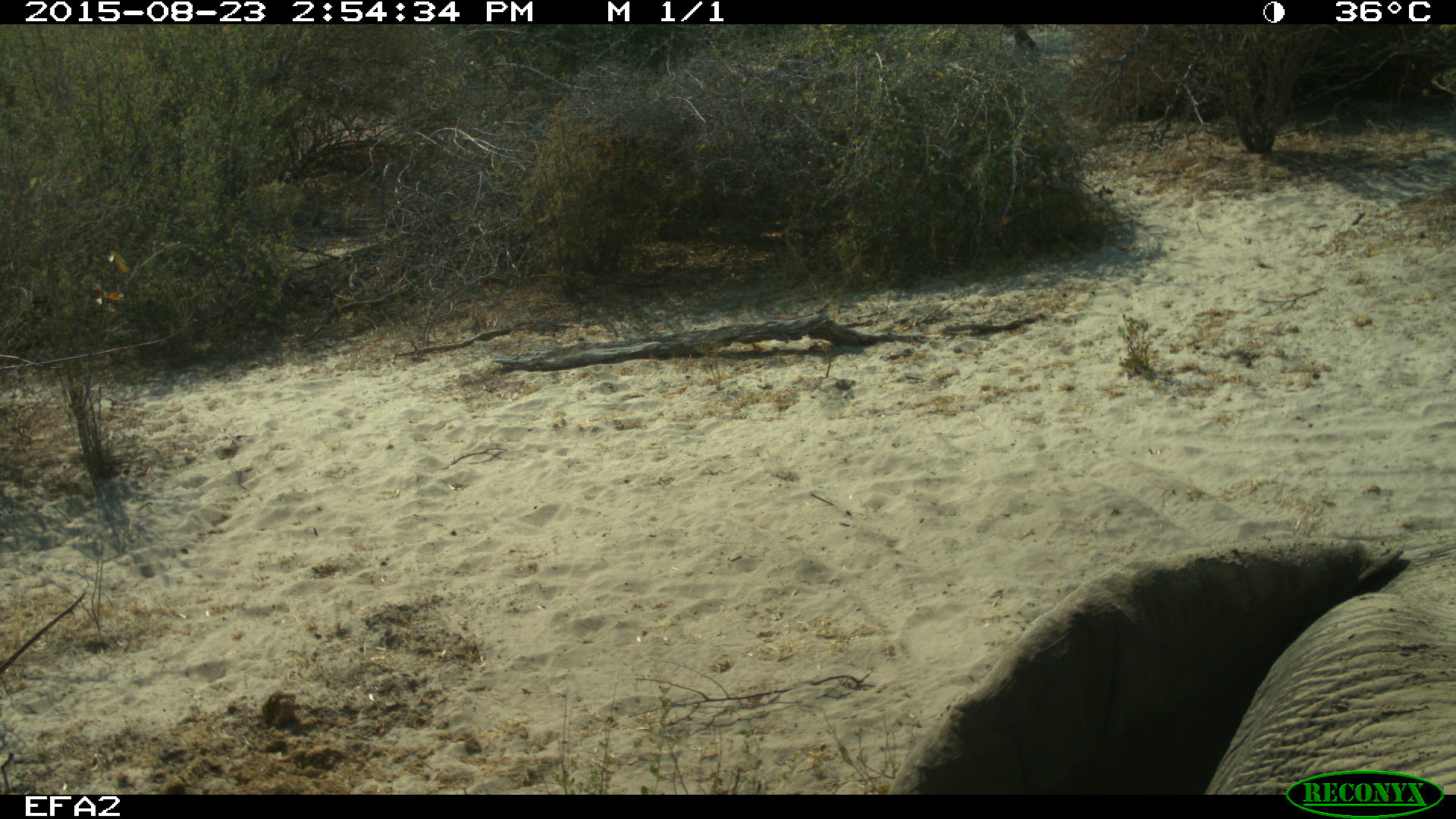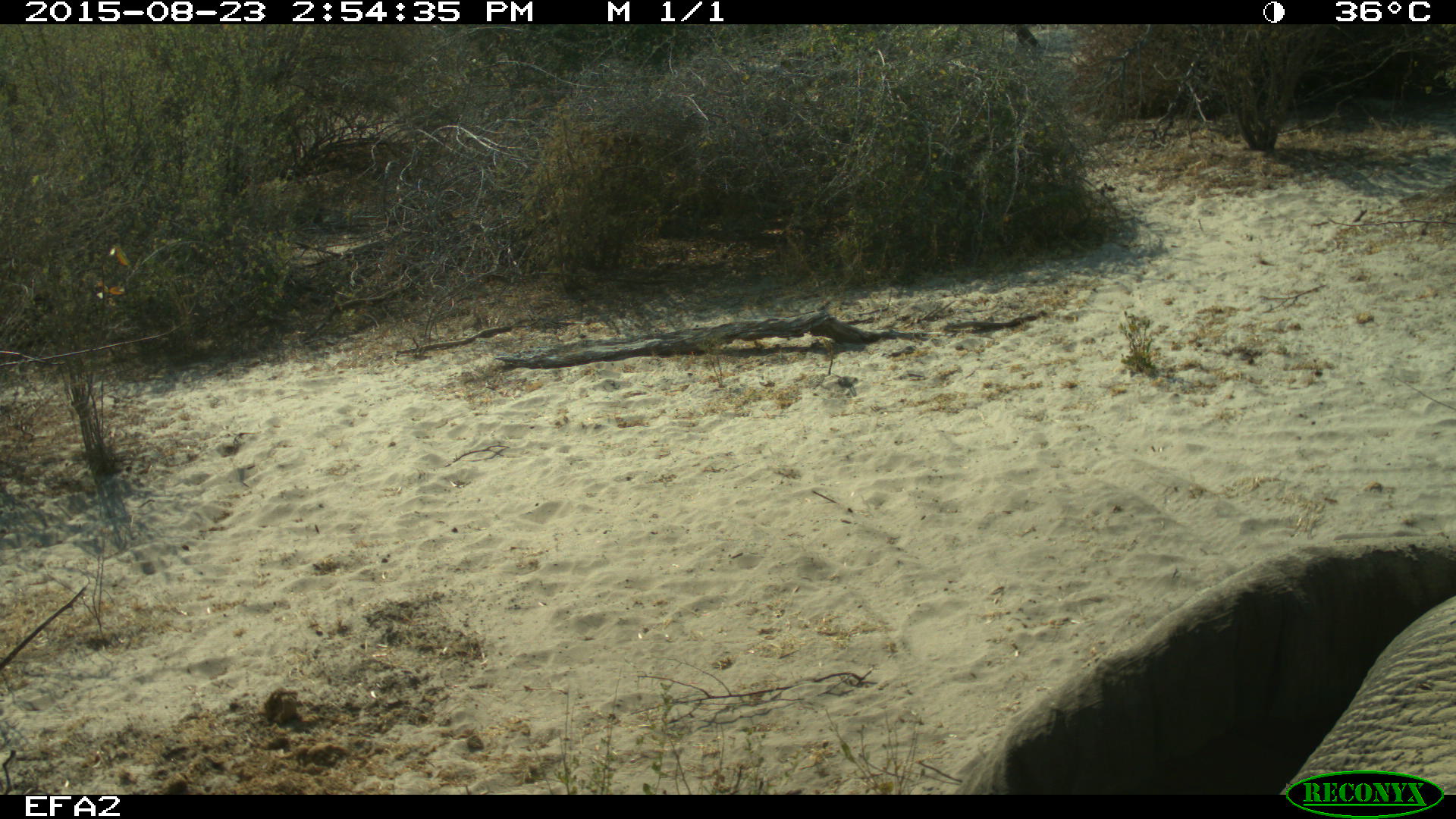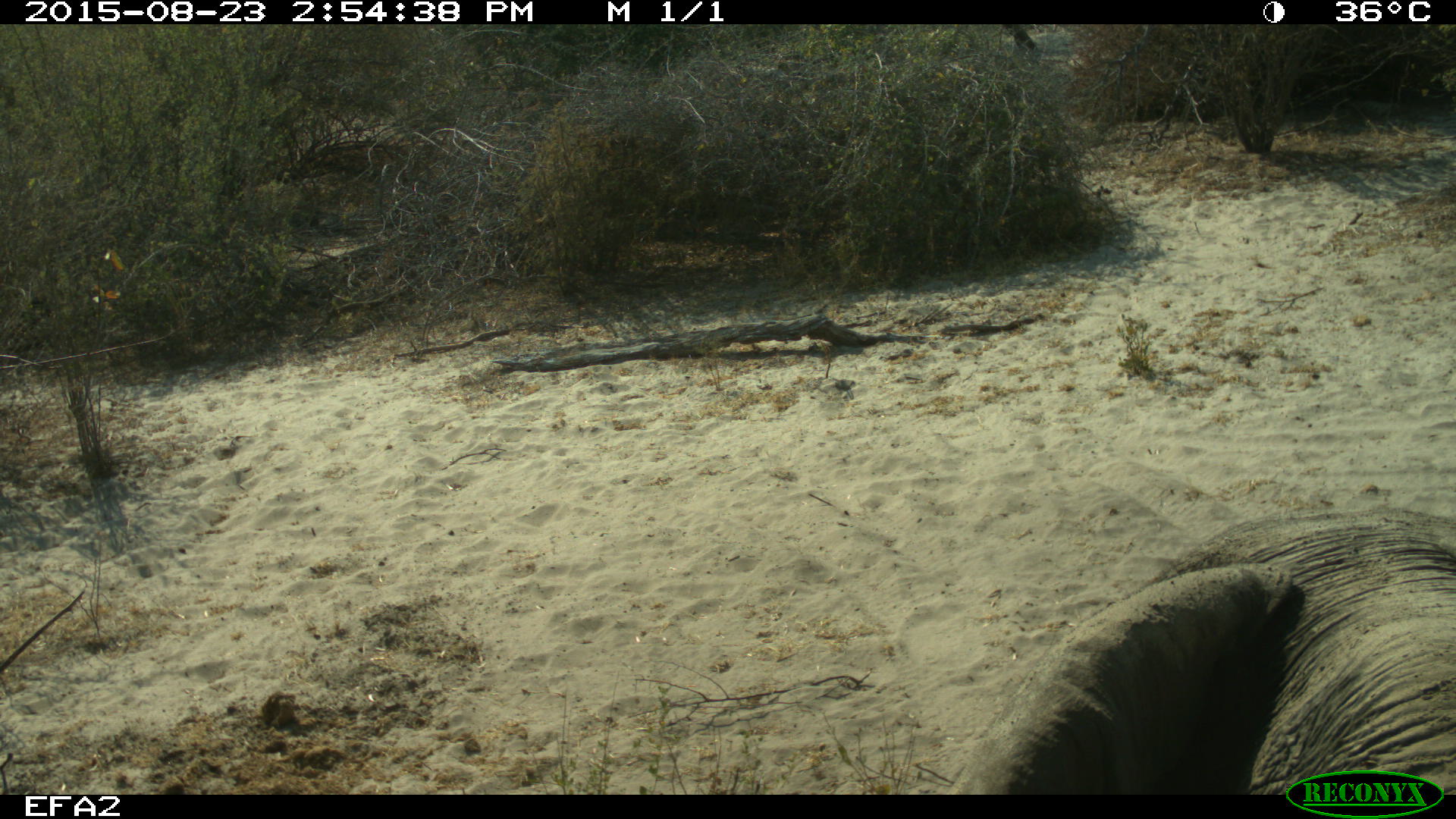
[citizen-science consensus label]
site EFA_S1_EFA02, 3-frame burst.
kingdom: Animalia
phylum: Chordata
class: Mammalia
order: Proboscidea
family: Elephantidae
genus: Loxodonta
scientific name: Loxodonta africana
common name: african bush elephant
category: elephant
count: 1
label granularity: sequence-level